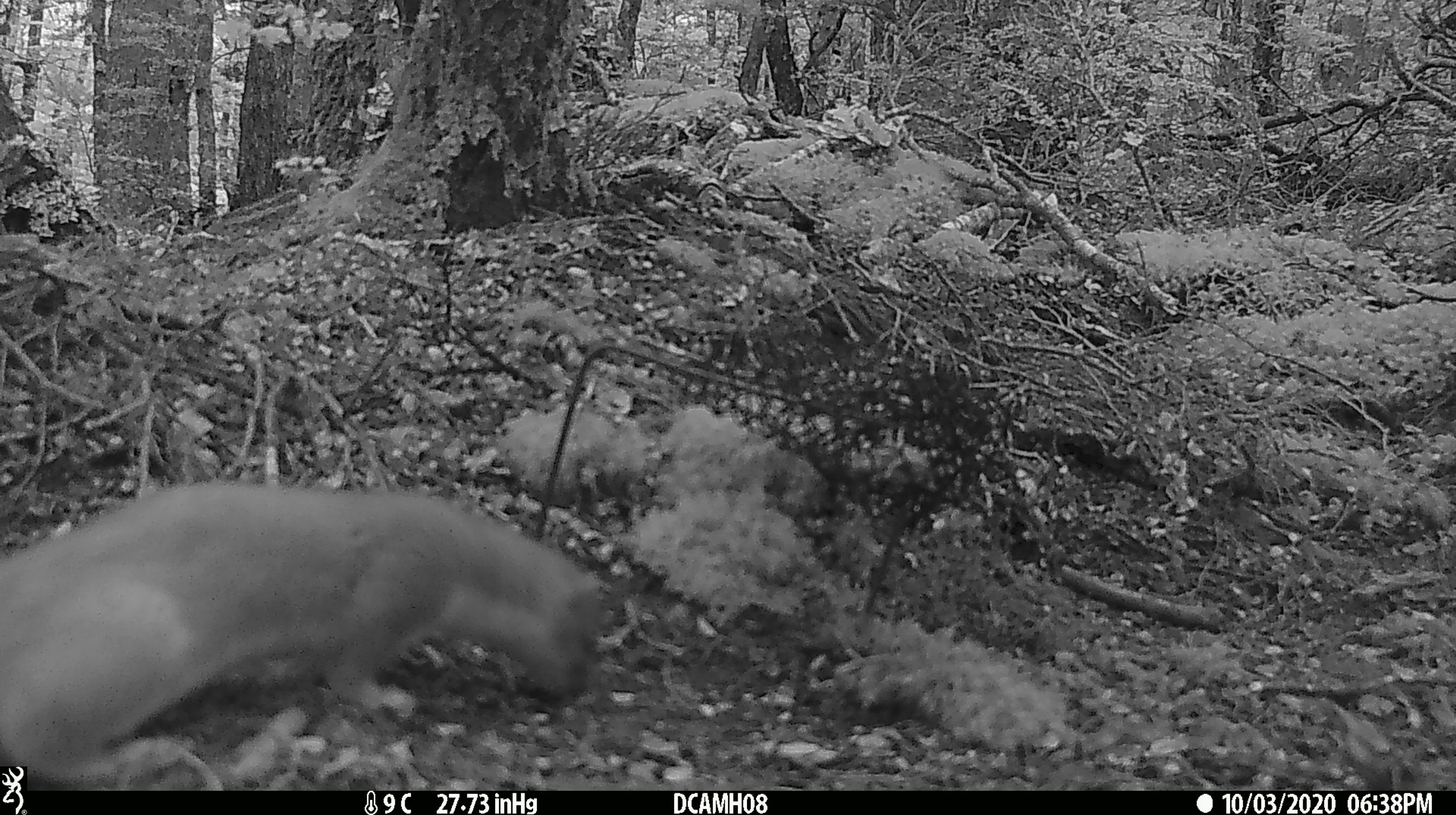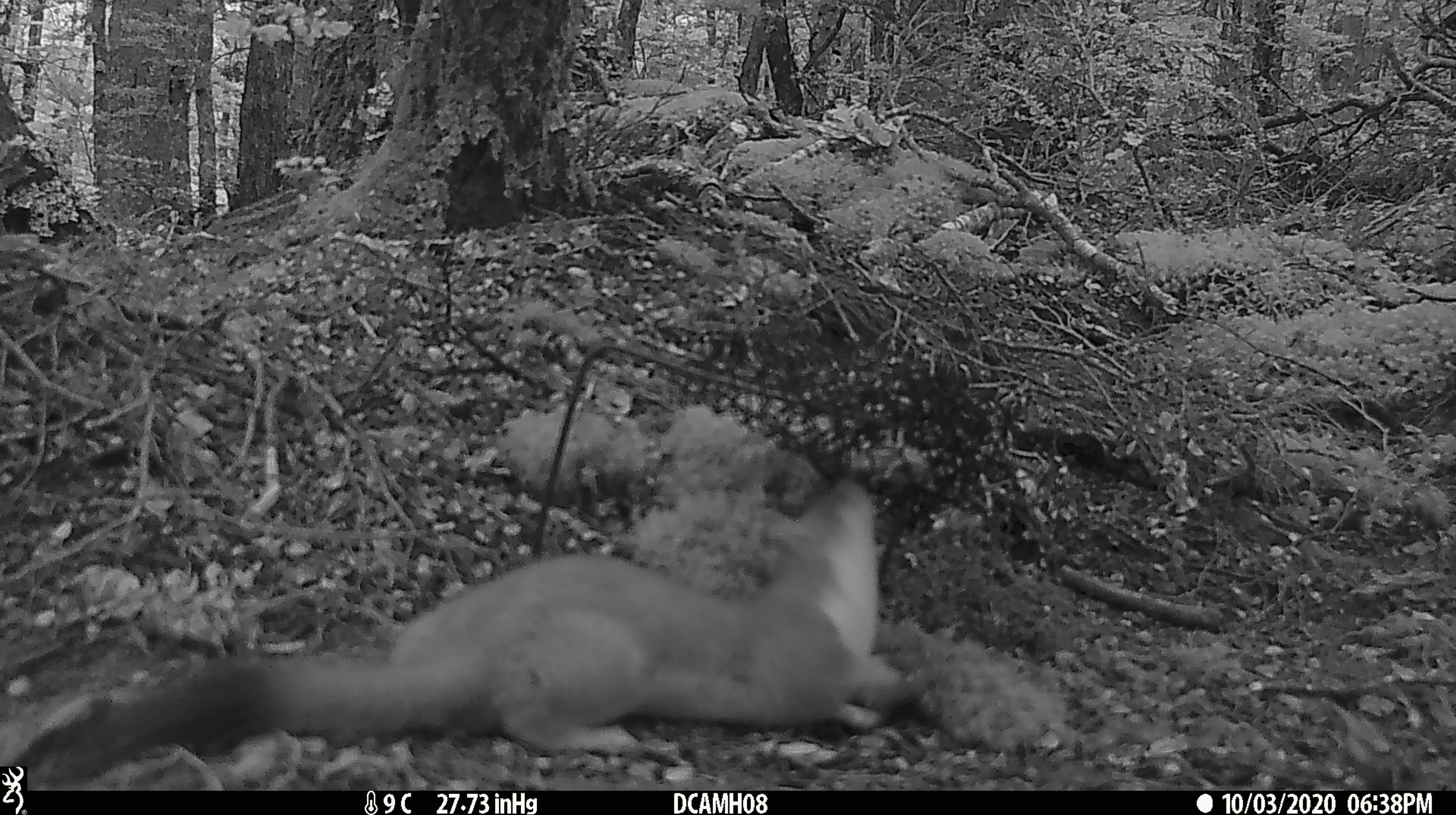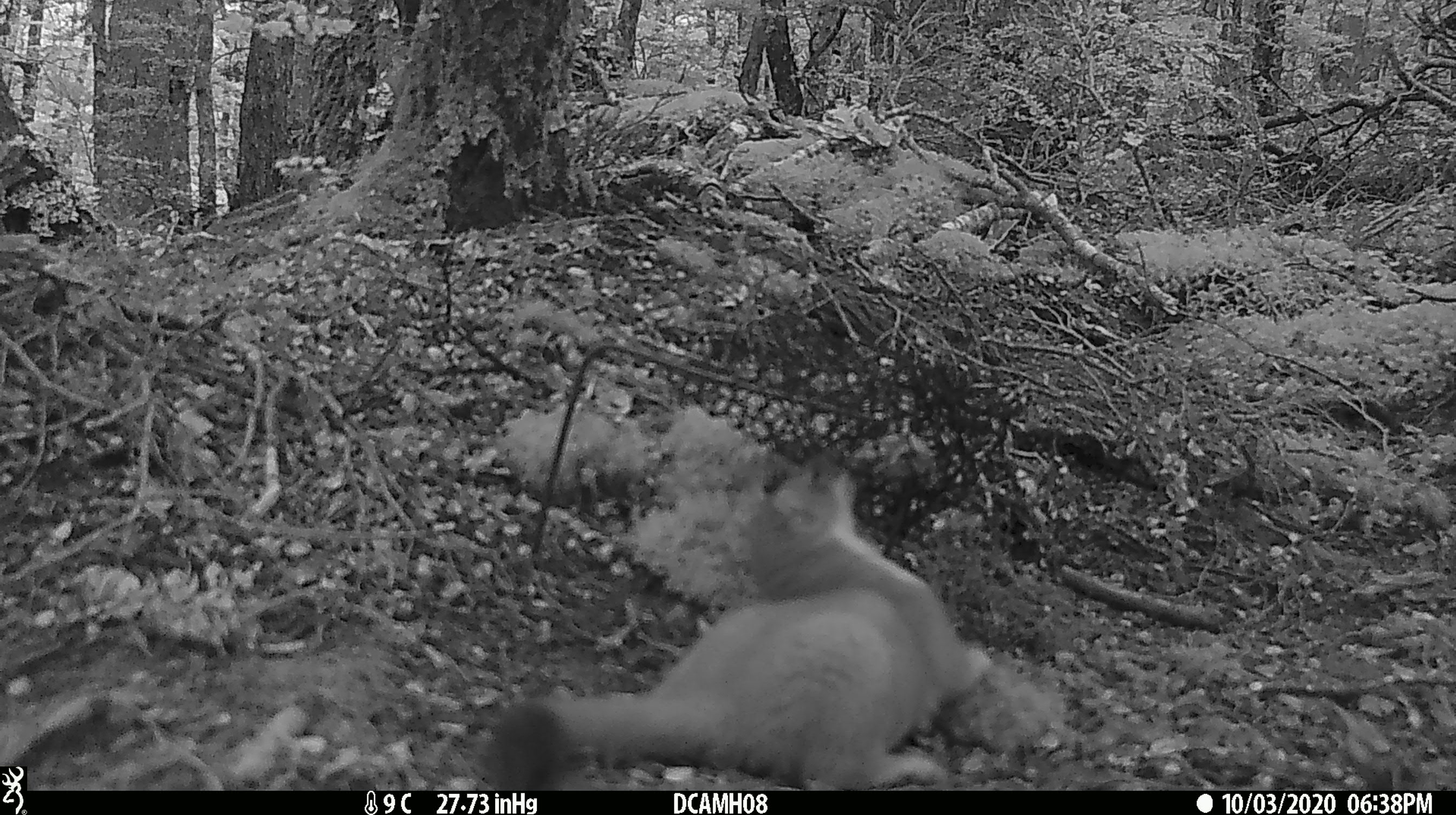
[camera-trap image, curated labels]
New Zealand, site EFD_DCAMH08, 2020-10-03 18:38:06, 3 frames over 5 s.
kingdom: Animalia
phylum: Chordata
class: Mammalia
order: Carnivora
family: Mustelidae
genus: Mustela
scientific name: Mustela erminea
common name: stoat